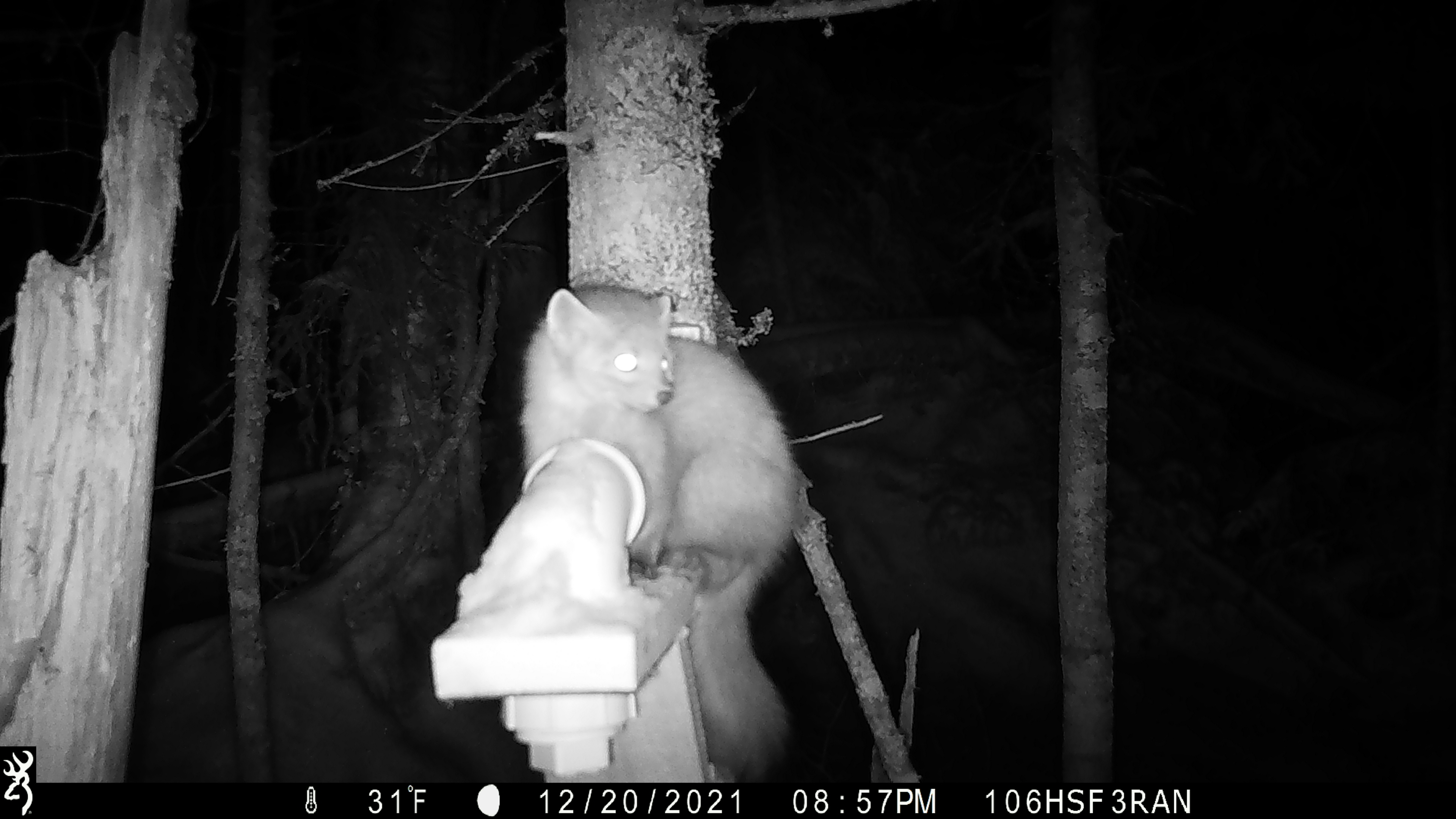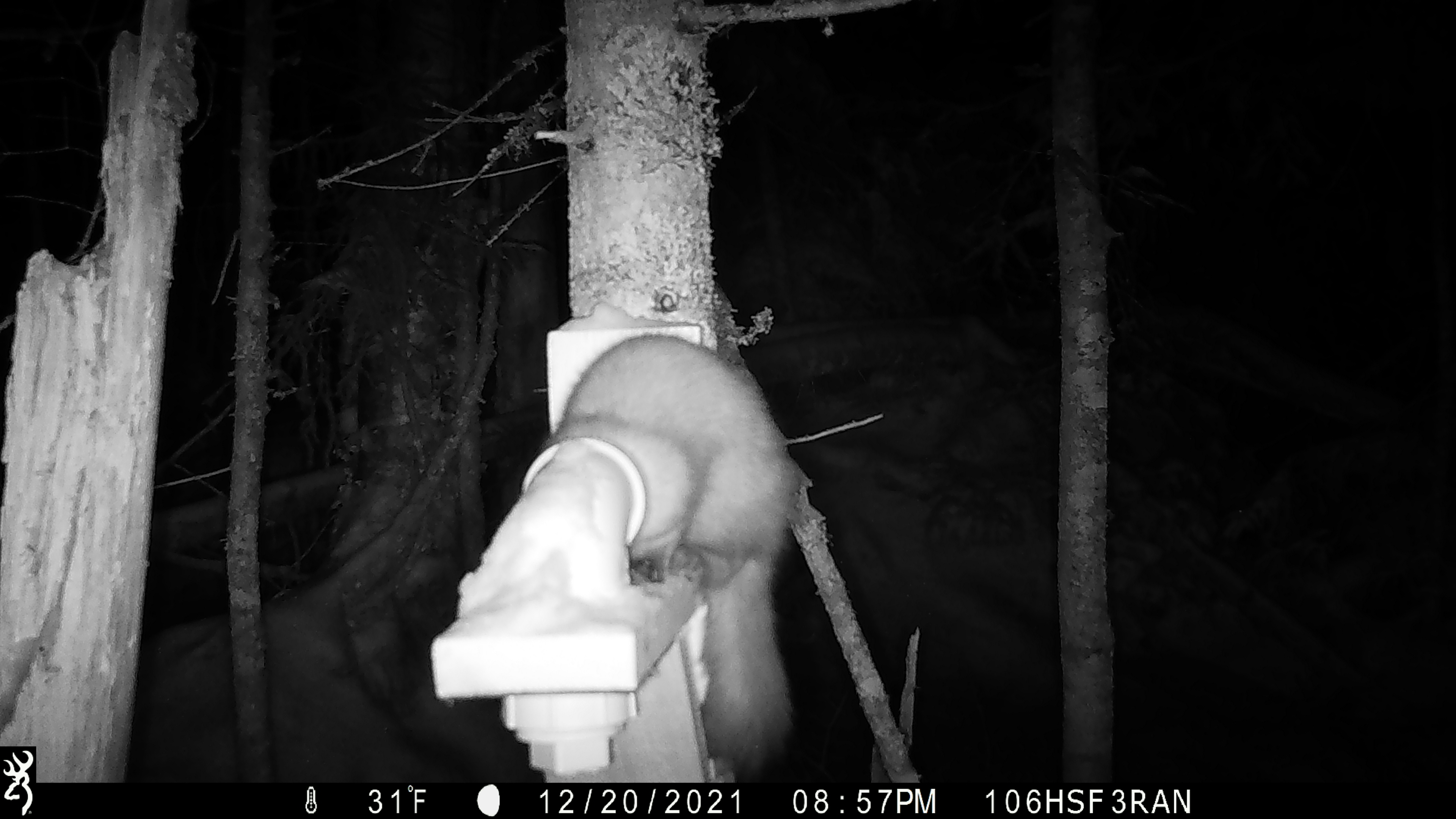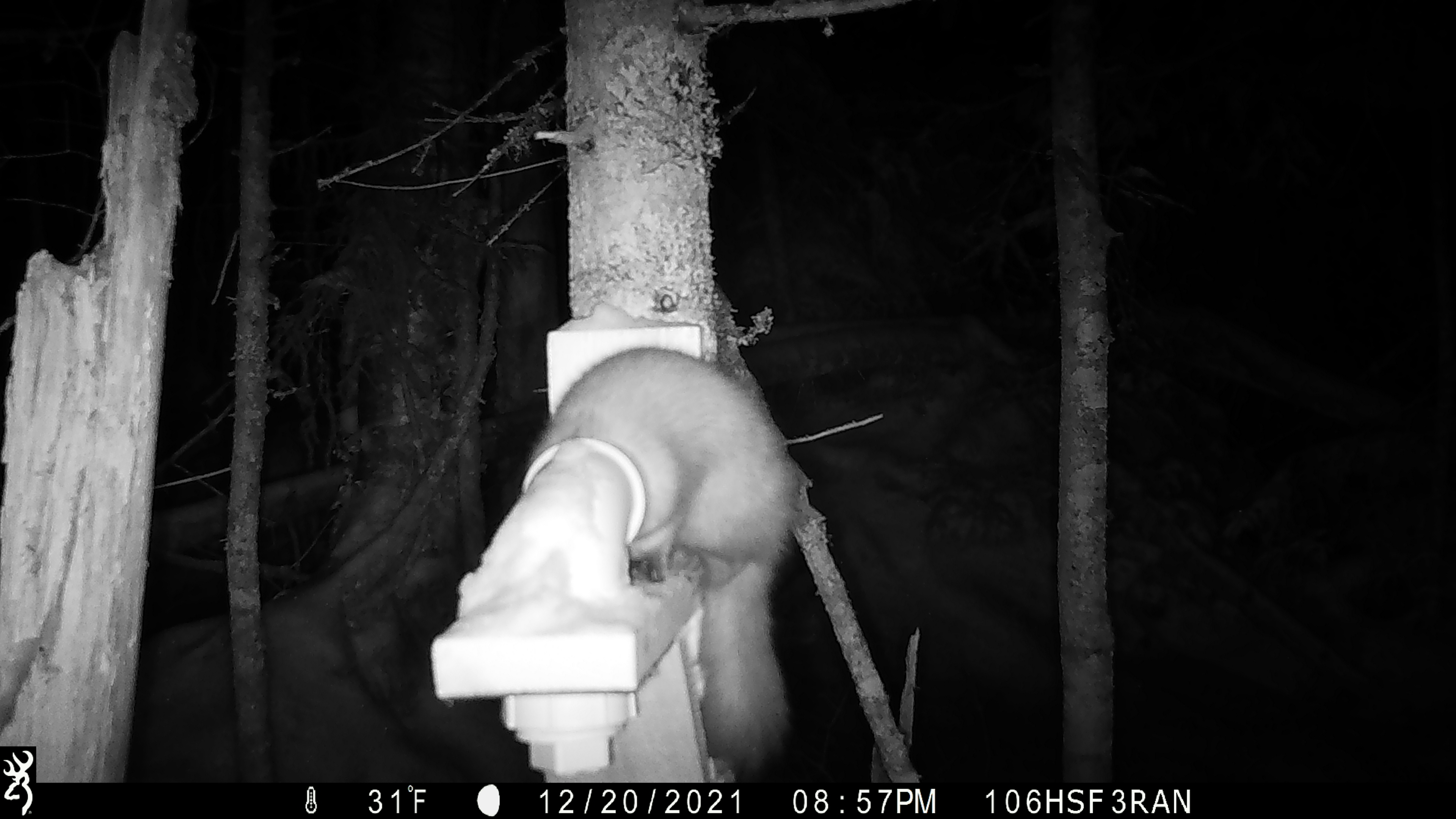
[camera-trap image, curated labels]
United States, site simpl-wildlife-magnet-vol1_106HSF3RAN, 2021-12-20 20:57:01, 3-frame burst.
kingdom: Animalia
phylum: Chordata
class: Mammalia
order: Carnivora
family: Mustelidae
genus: Martes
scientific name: Martes americana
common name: american marten